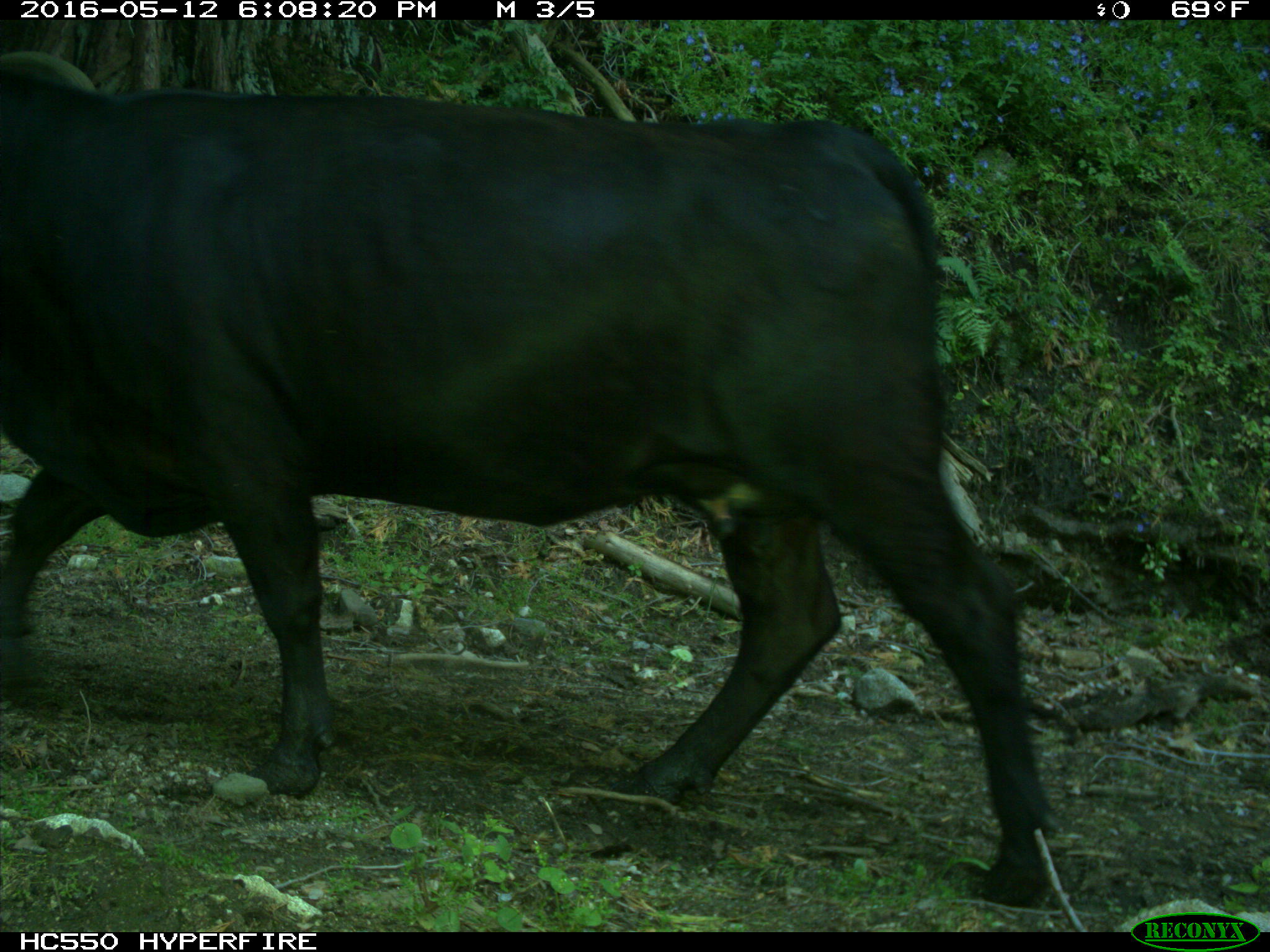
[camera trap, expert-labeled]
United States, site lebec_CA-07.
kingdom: Animalia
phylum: Chordata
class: Mammalia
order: Artiodactyla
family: Bovidae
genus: Bos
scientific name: Bos taurus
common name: domestic cow